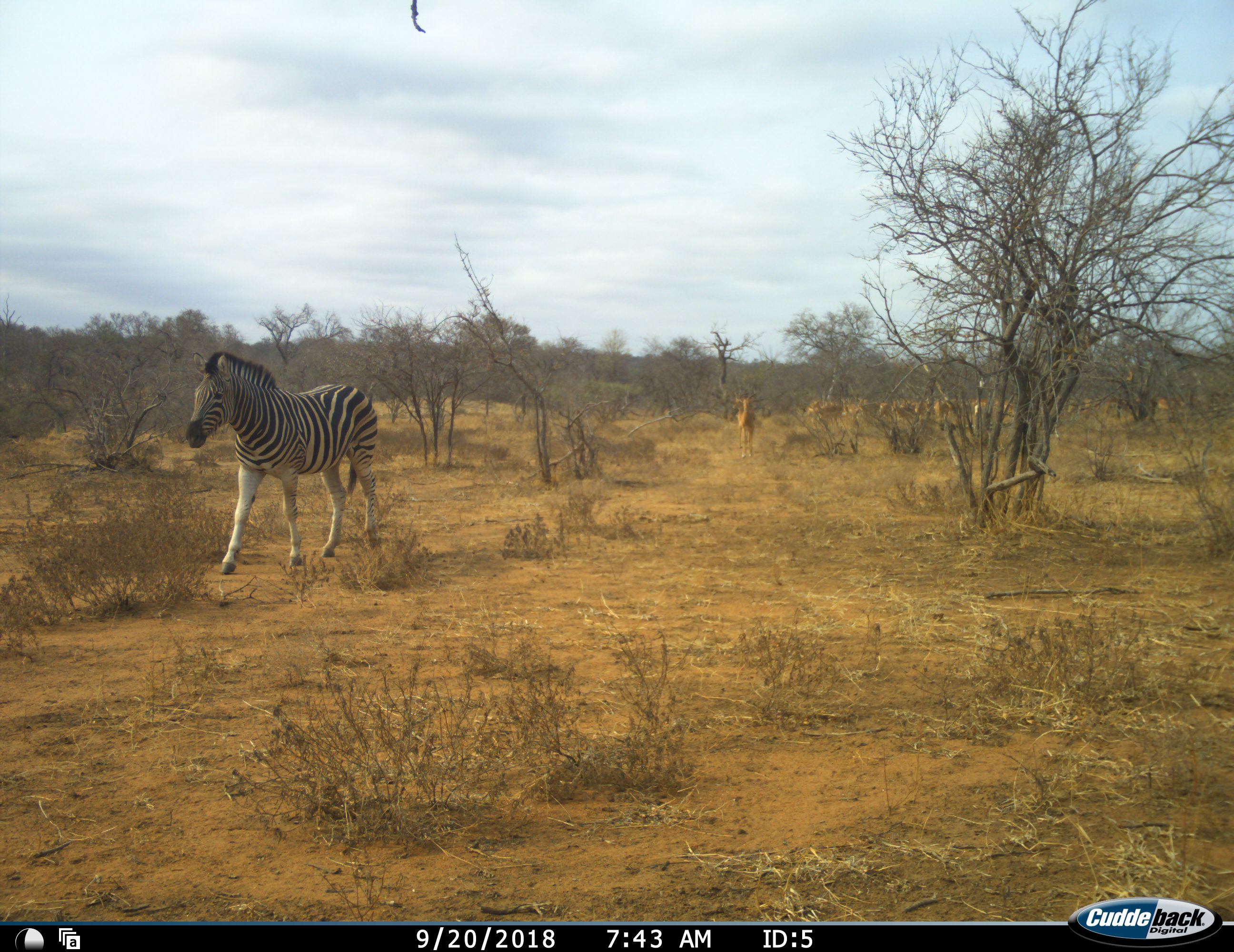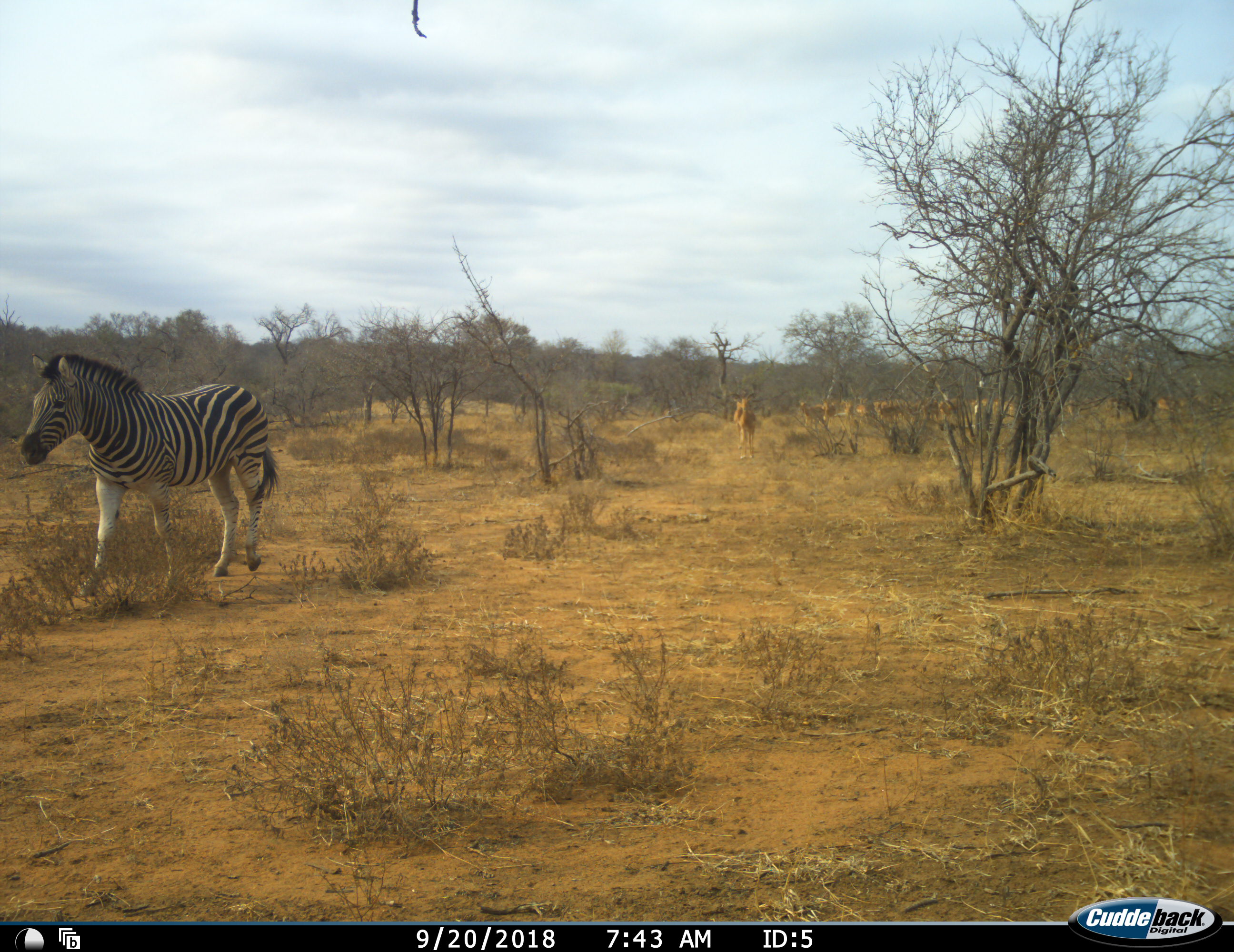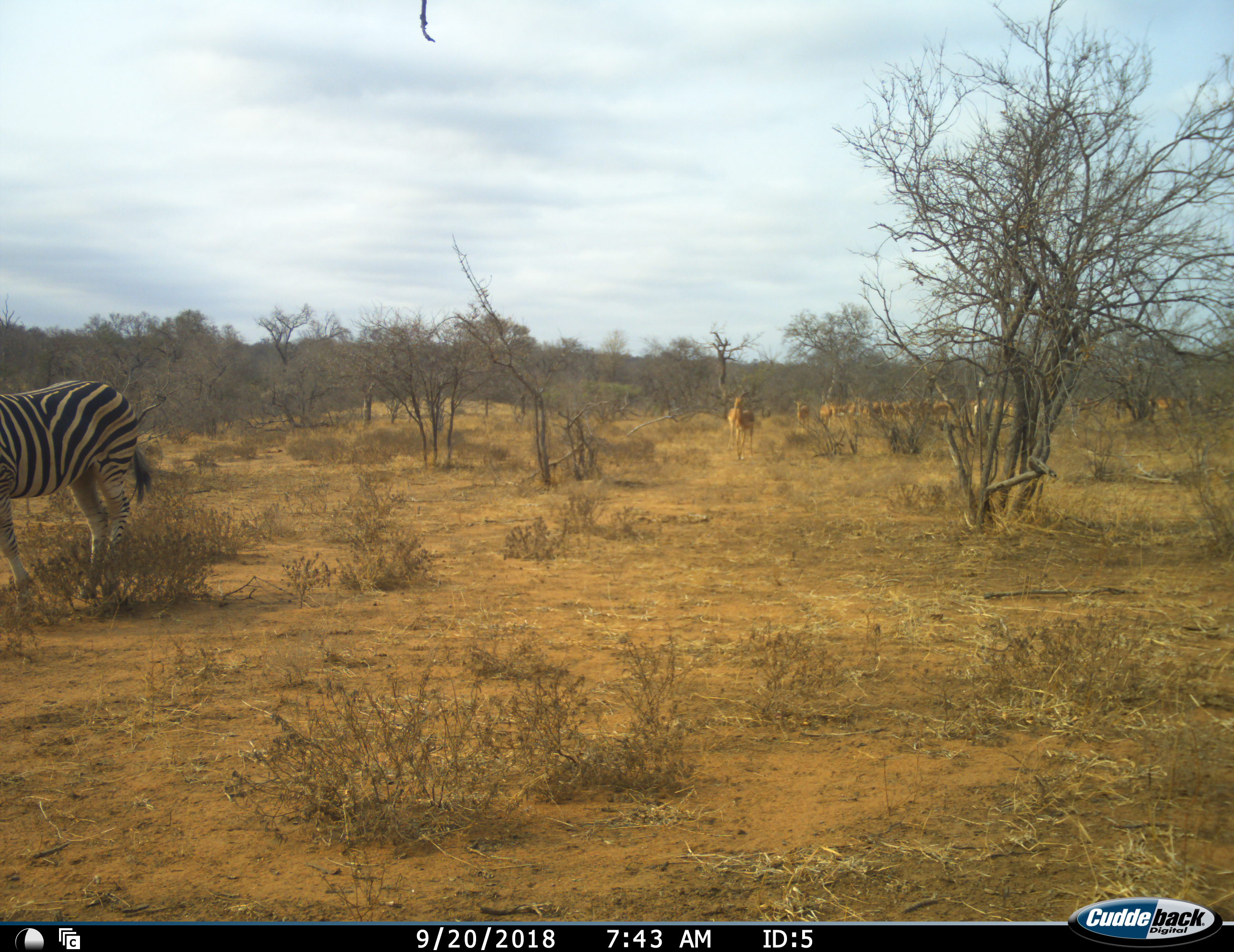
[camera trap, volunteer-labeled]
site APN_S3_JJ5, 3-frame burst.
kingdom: Animalia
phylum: Chordata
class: Mammalia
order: Artiodactyla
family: Bovidae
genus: Aepyceros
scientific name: Aepyceros melampus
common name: impala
Impala (Aepyceros melampus), count 11-50. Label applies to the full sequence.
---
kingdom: Animalia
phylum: Chordata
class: Mammalia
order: Perissodactyla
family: Equidae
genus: Equus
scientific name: Equus quagga burchellii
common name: burchell's zebra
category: zebraburchells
Zebraburchells (burchell's zebra) (Equus quagga burchellii), count 1. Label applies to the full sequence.